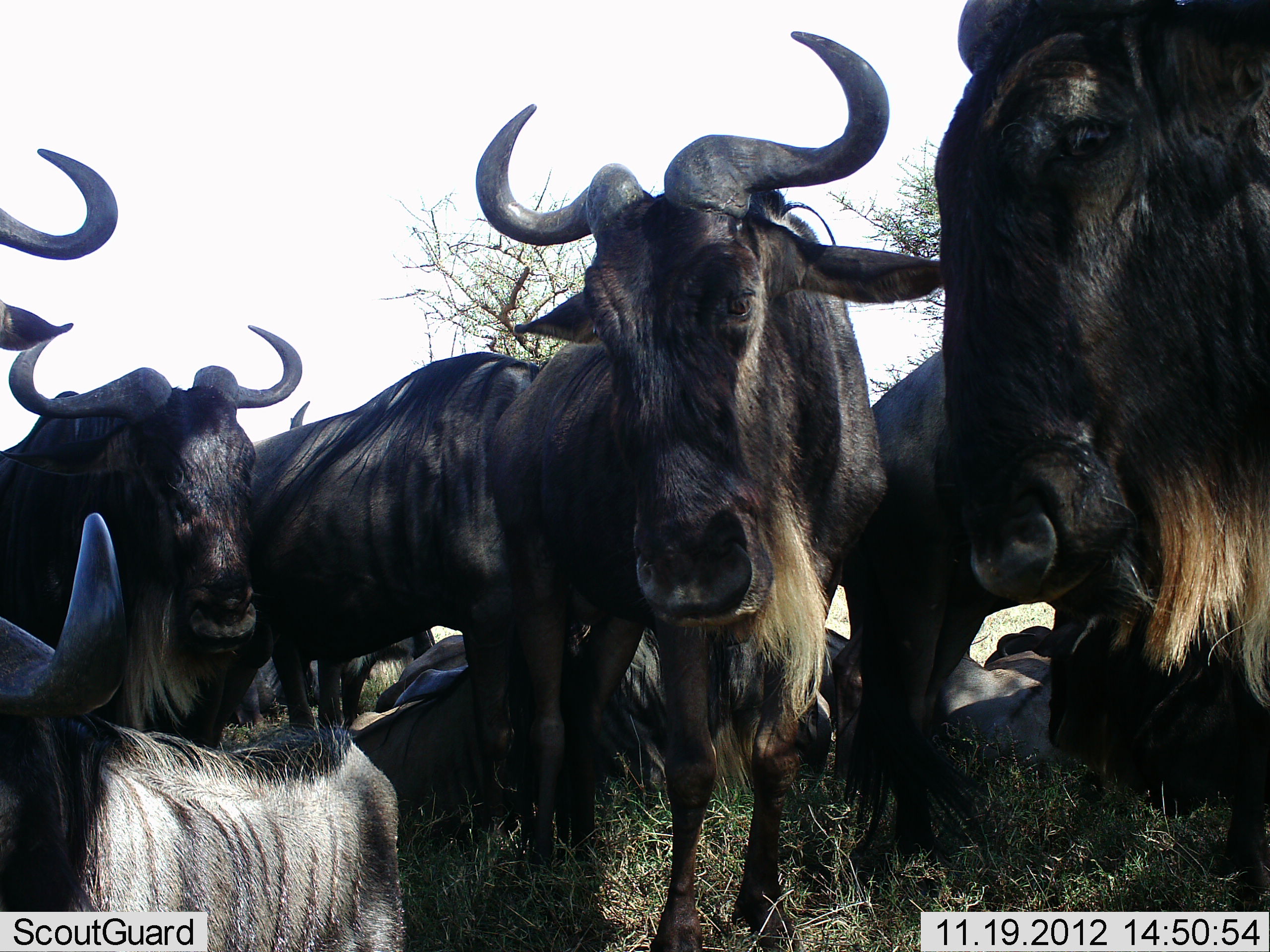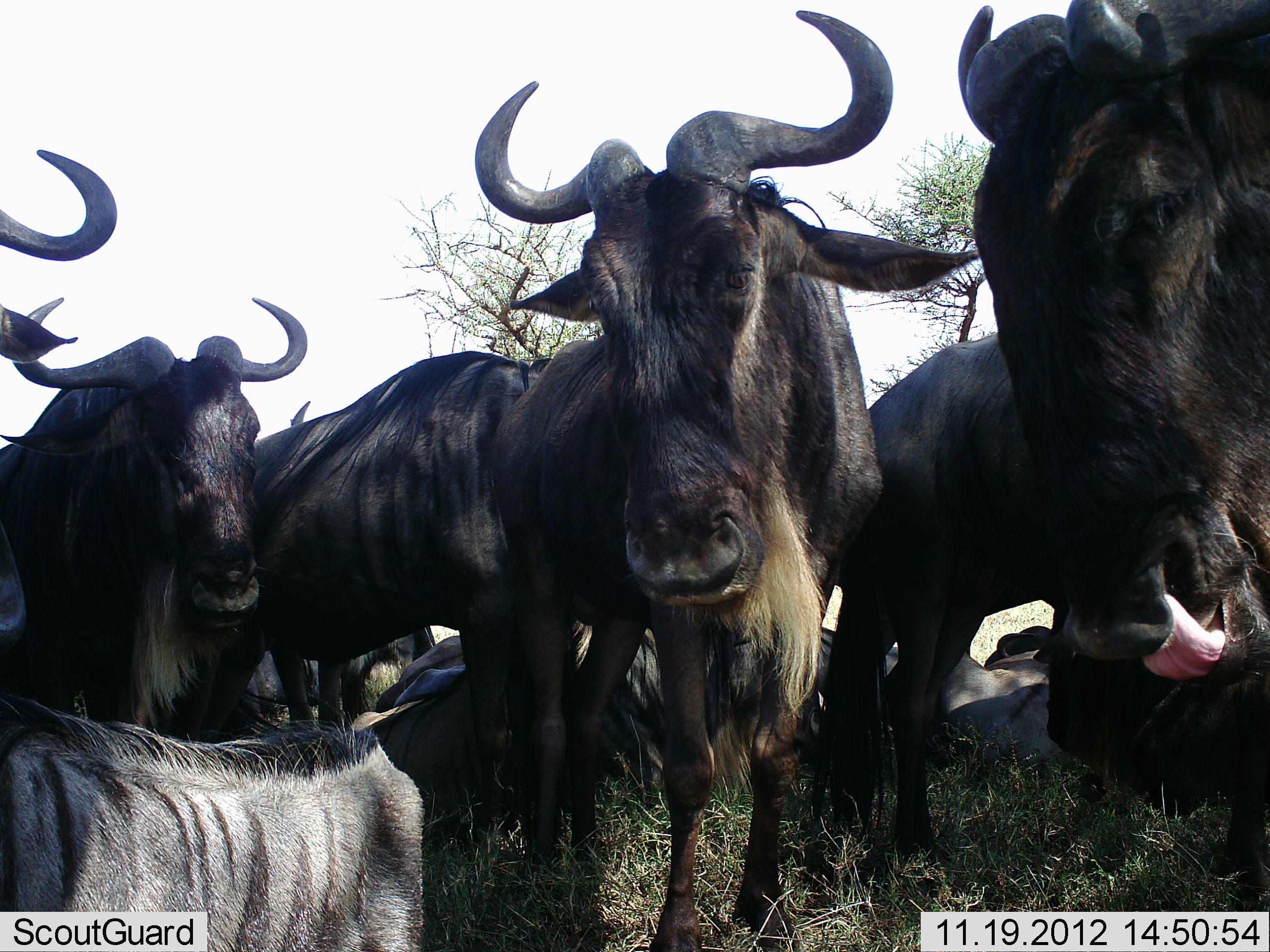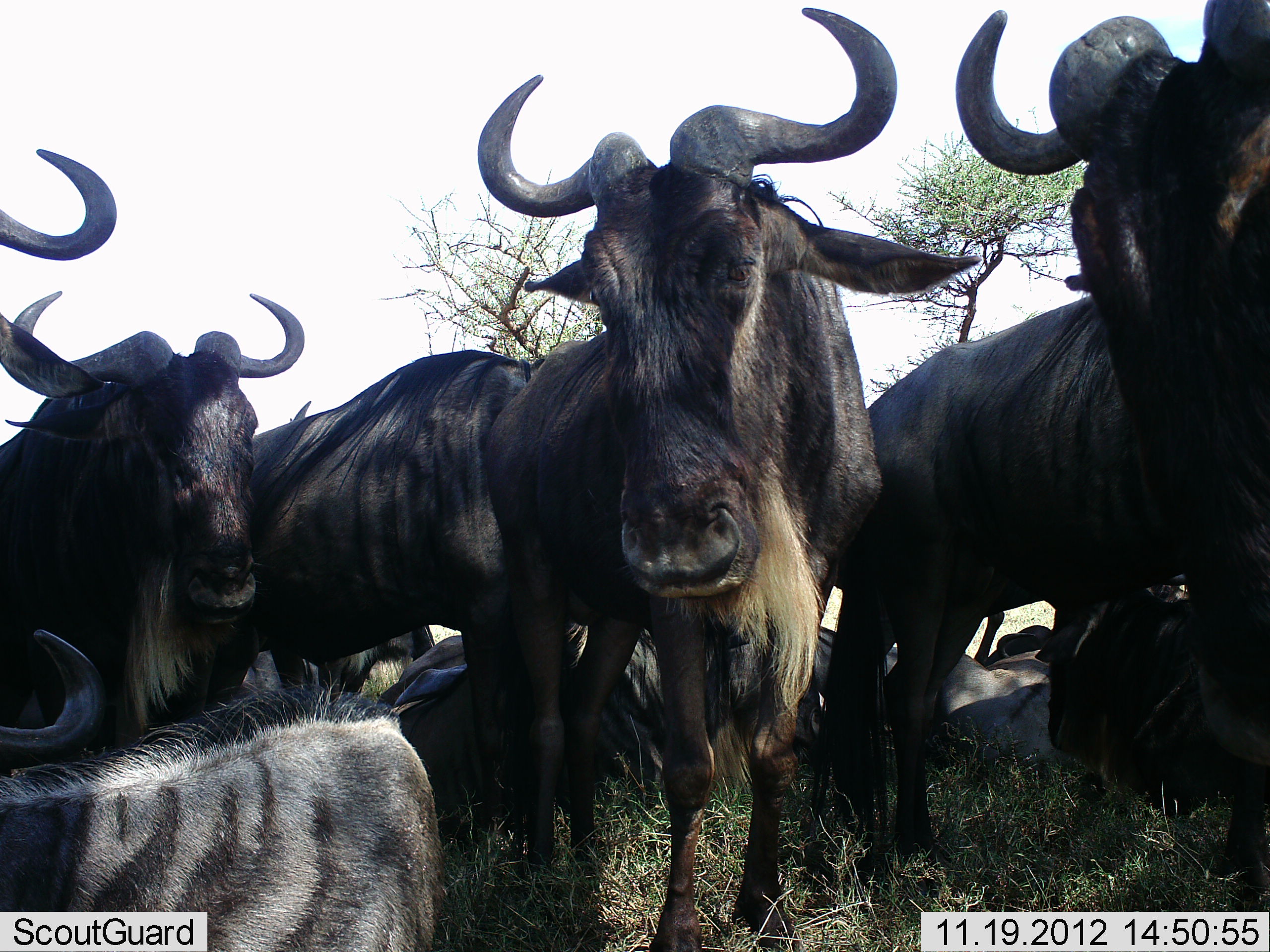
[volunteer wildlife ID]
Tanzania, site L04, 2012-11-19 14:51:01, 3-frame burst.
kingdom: Animalia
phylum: Chordata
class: Mammalia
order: Artiodactyla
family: Bovidae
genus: Connochaetes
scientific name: Connochaetes taurinus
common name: blue wildebeest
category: wildebeest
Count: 10.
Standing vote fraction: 70%.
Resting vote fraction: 100%.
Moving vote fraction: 0%.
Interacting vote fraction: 0%.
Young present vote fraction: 0%.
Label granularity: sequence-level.